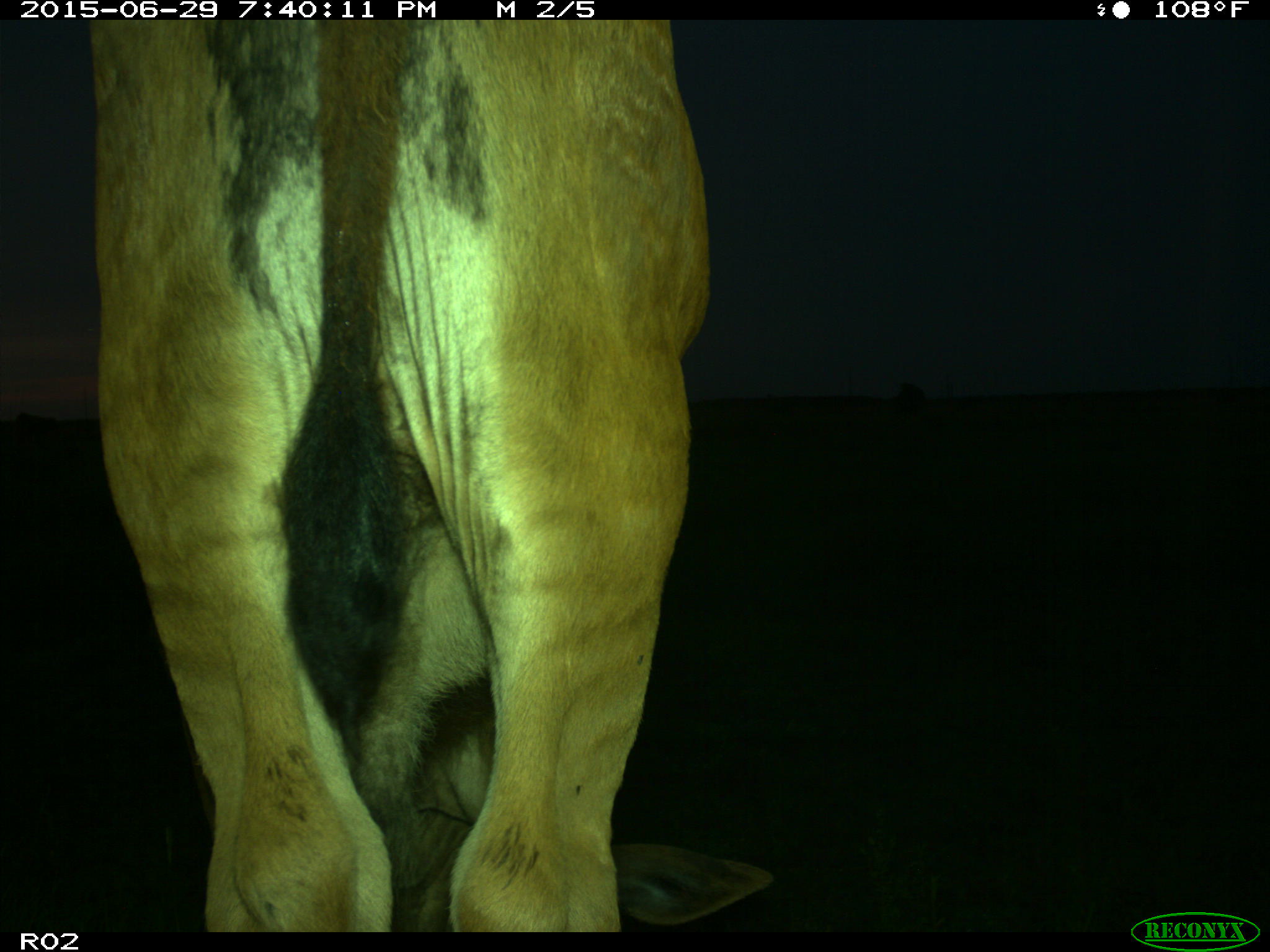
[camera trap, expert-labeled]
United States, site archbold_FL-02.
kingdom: Animalia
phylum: Chordata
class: Mammalia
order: Artiodactyla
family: Bovidae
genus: Bos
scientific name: Bos taurus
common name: domestic cow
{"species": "Bos taurus (domestic cow)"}